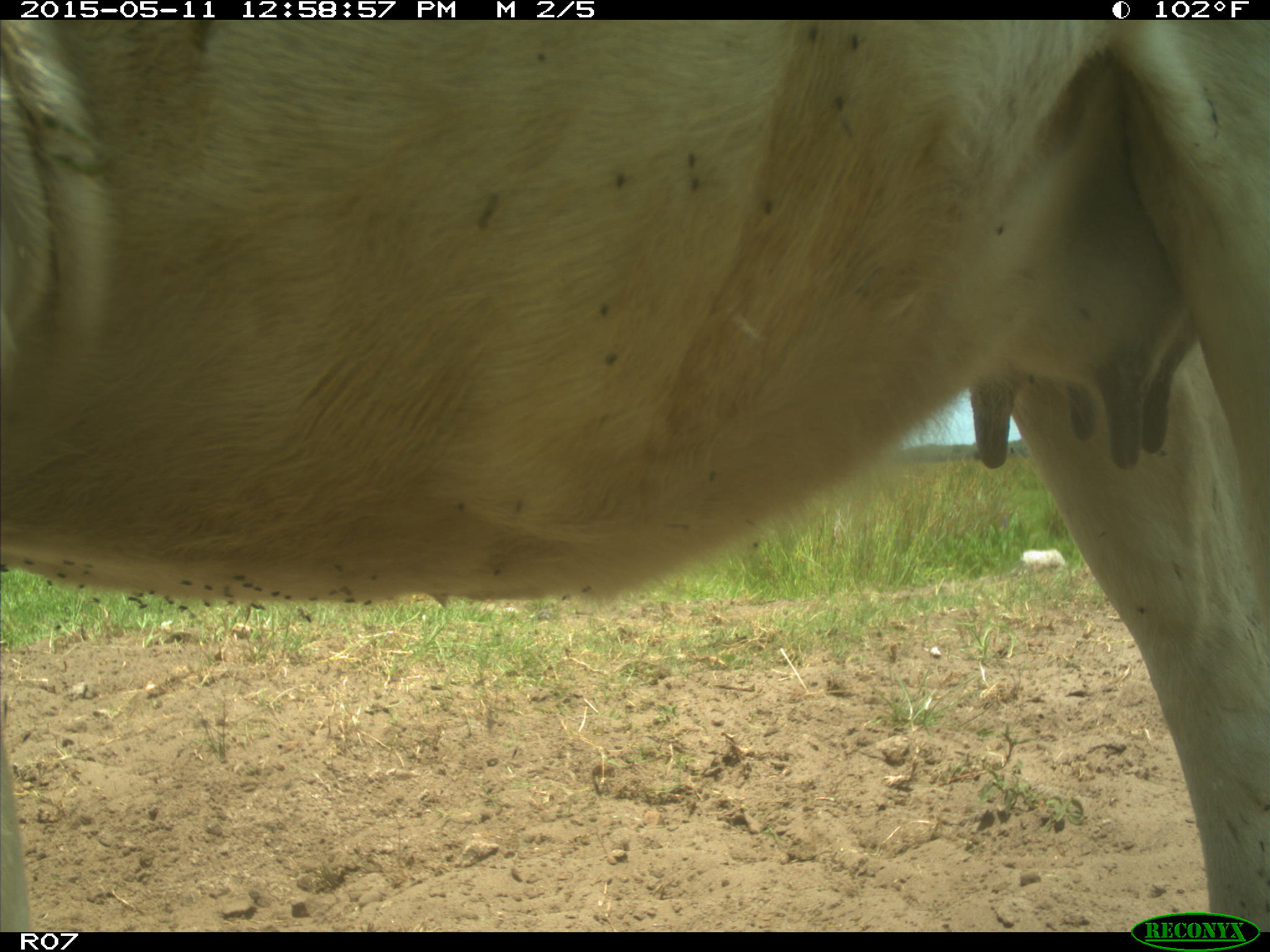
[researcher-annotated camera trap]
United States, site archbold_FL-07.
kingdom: Animalia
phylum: Chordata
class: Mammalia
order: Artiodactyla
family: Bovidae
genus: Bos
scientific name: Bos taurus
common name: domestic cow